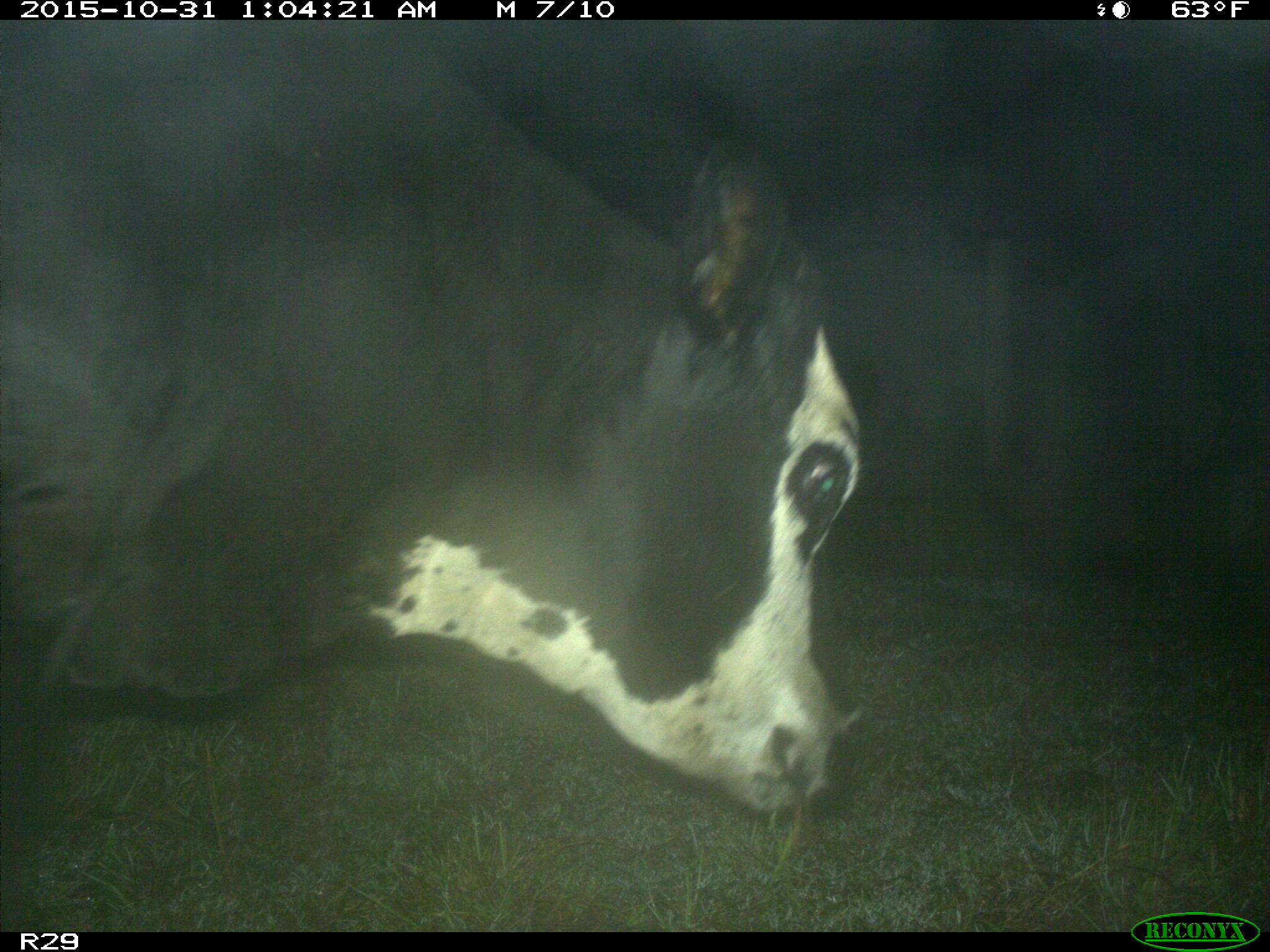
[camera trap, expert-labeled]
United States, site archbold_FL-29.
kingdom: Animalia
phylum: Chordata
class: Mammalia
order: Artiodactyla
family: Bovidae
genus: Bos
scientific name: Bos taurus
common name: domestic cow